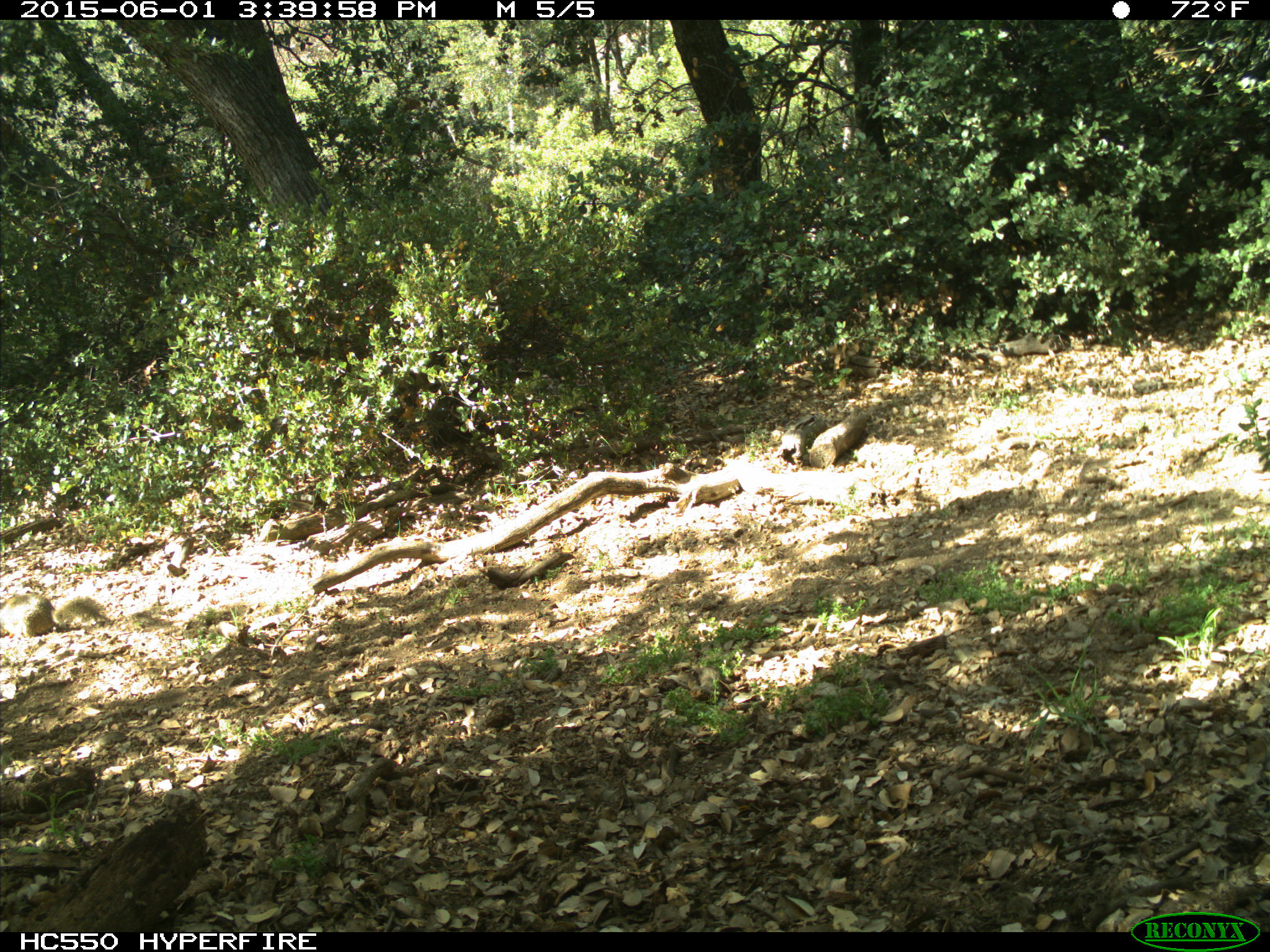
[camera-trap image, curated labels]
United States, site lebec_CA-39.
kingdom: Animalia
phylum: Chordata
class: Mammalia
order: Rodentia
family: Sciuridae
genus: Otospermophilus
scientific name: Otospermophilus beecheyi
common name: california ground squirrel